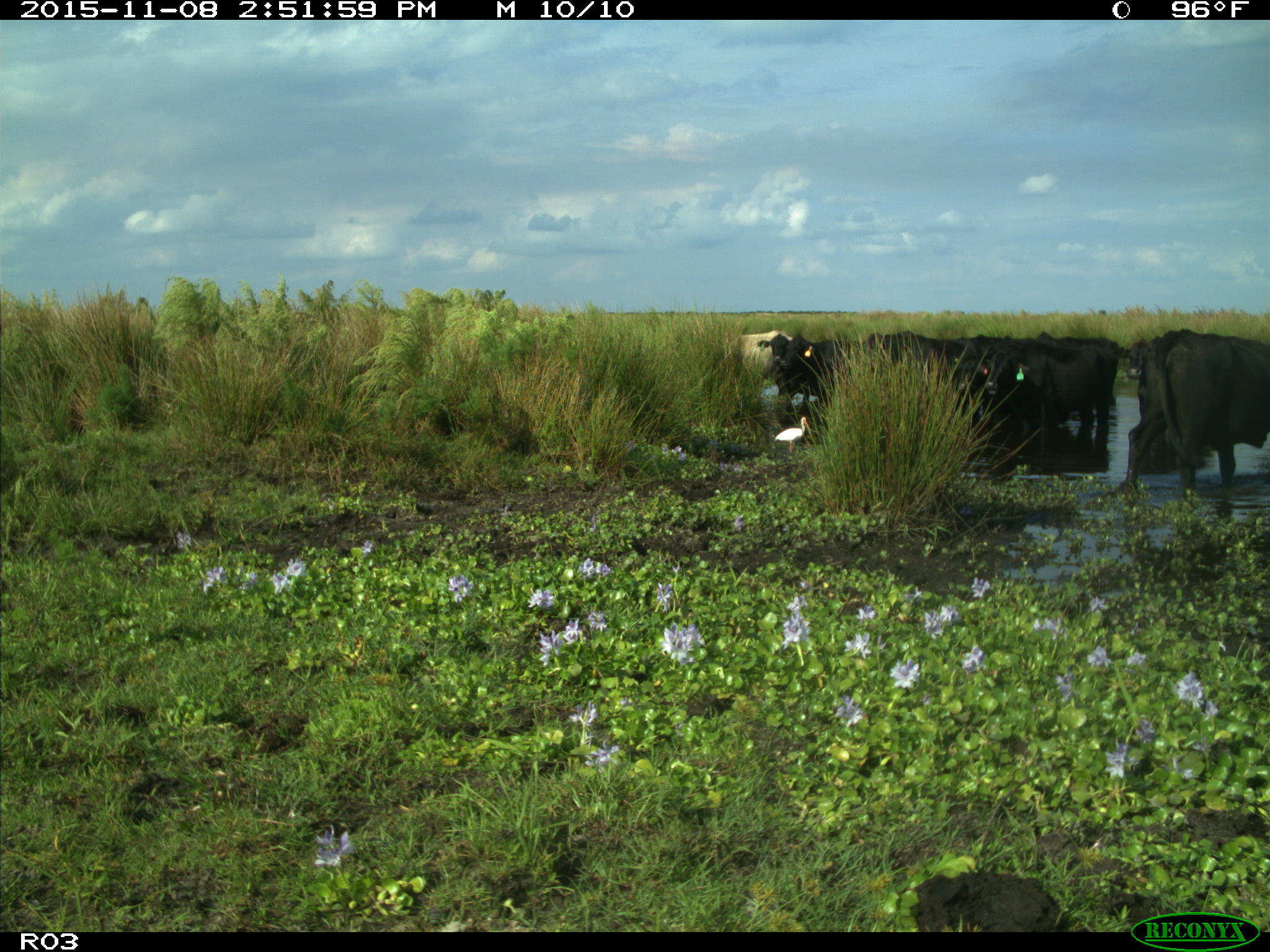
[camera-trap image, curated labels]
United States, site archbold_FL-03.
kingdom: Animalia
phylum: Chordata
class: Mammalia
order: Artiodactyla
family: Bovidae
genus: Bos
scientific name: Bos taurus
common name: domestic cow